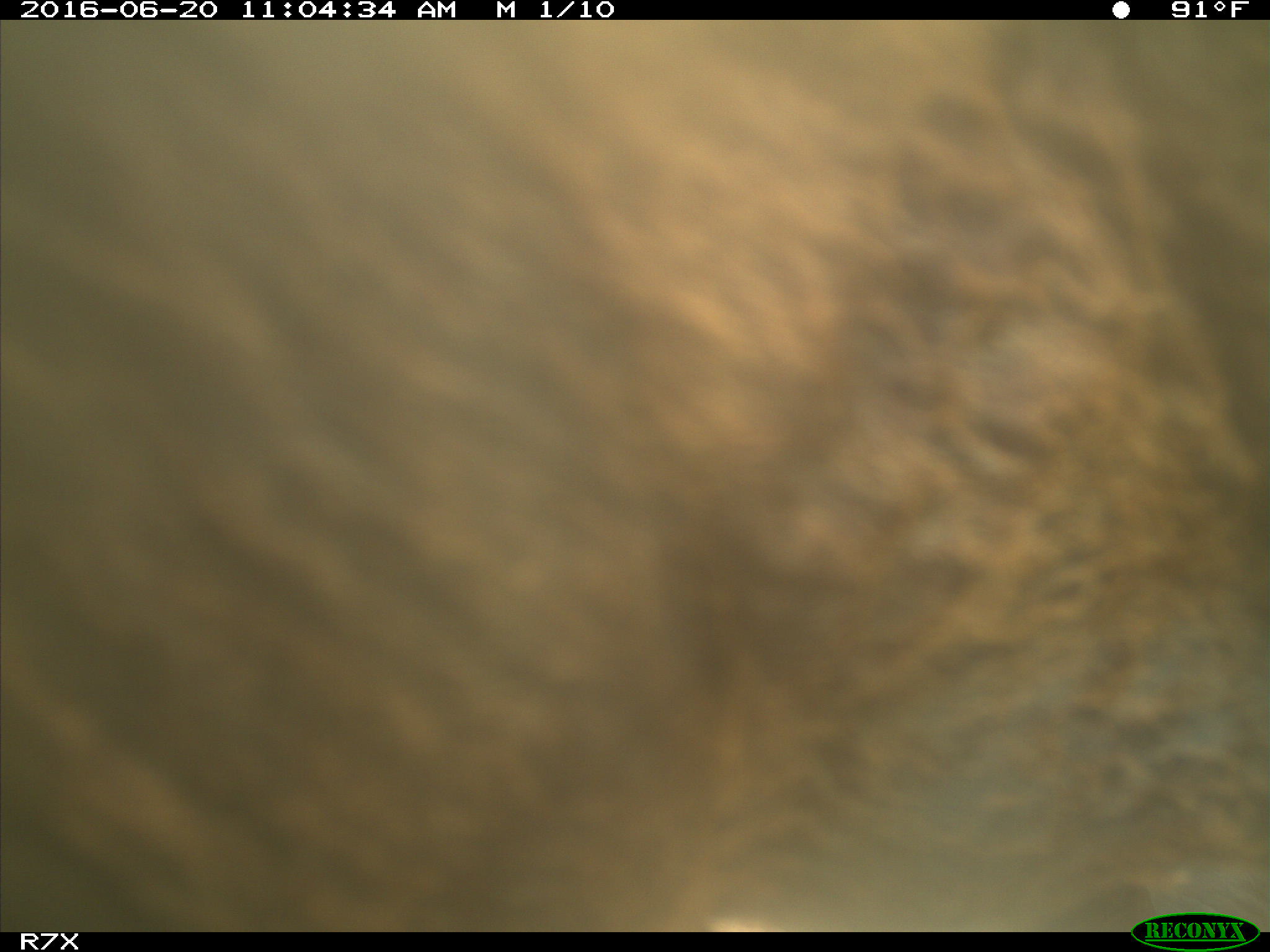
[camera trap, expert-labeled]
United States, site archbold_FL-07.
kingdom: Animalia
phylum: Chordata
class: Mammalia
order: Artiodactyla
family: Bovidae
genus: Bos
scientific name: Bos taurus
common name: domestic cow